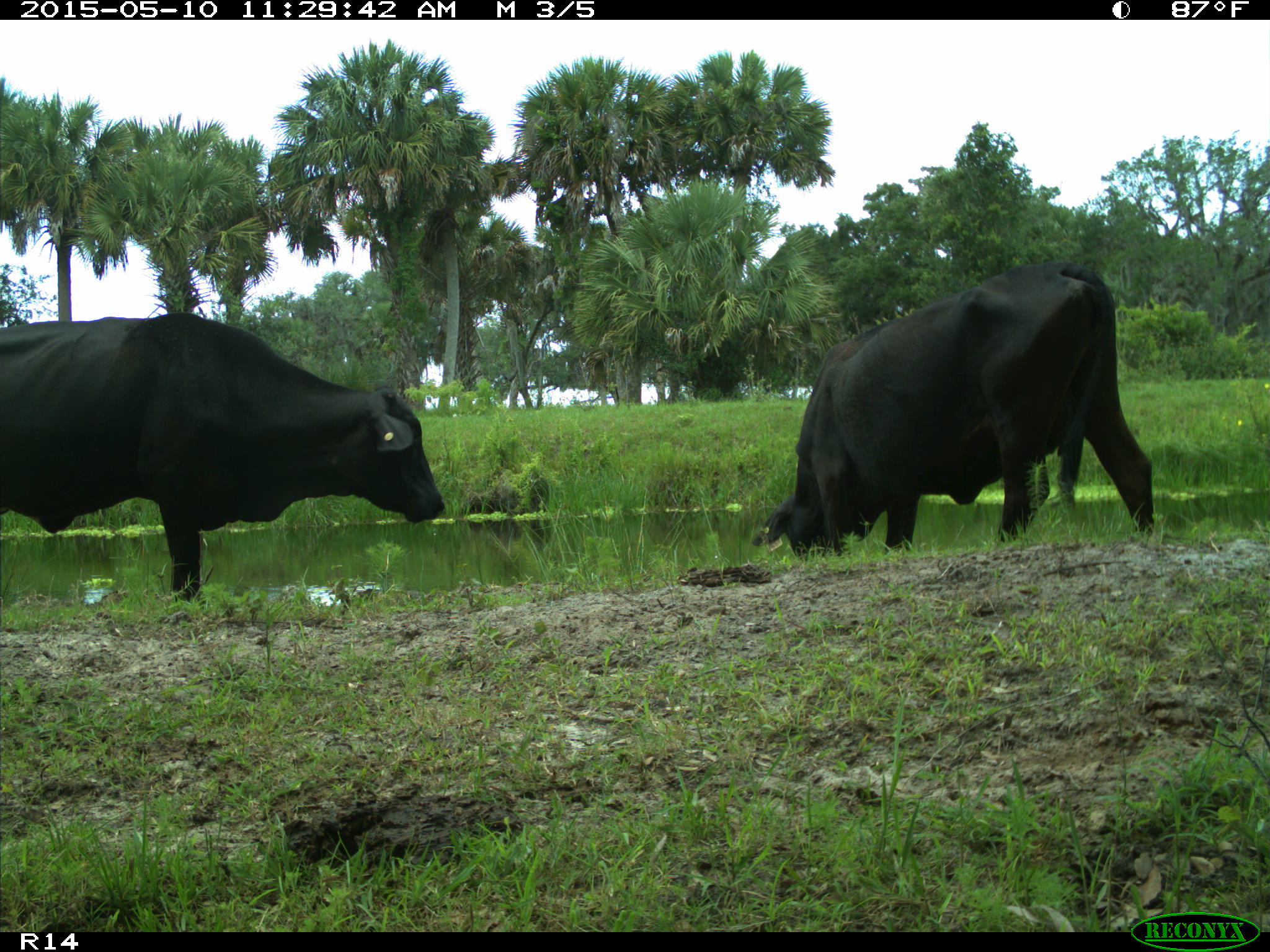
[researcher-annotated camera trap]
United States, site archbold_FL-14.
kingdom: Animalia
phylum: Chordata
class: Mammalia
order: Artiodactyla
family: Bovidae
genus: Bos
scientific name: Bos taurus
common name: domestic cow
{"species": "Bos taurus (domestic cow)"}